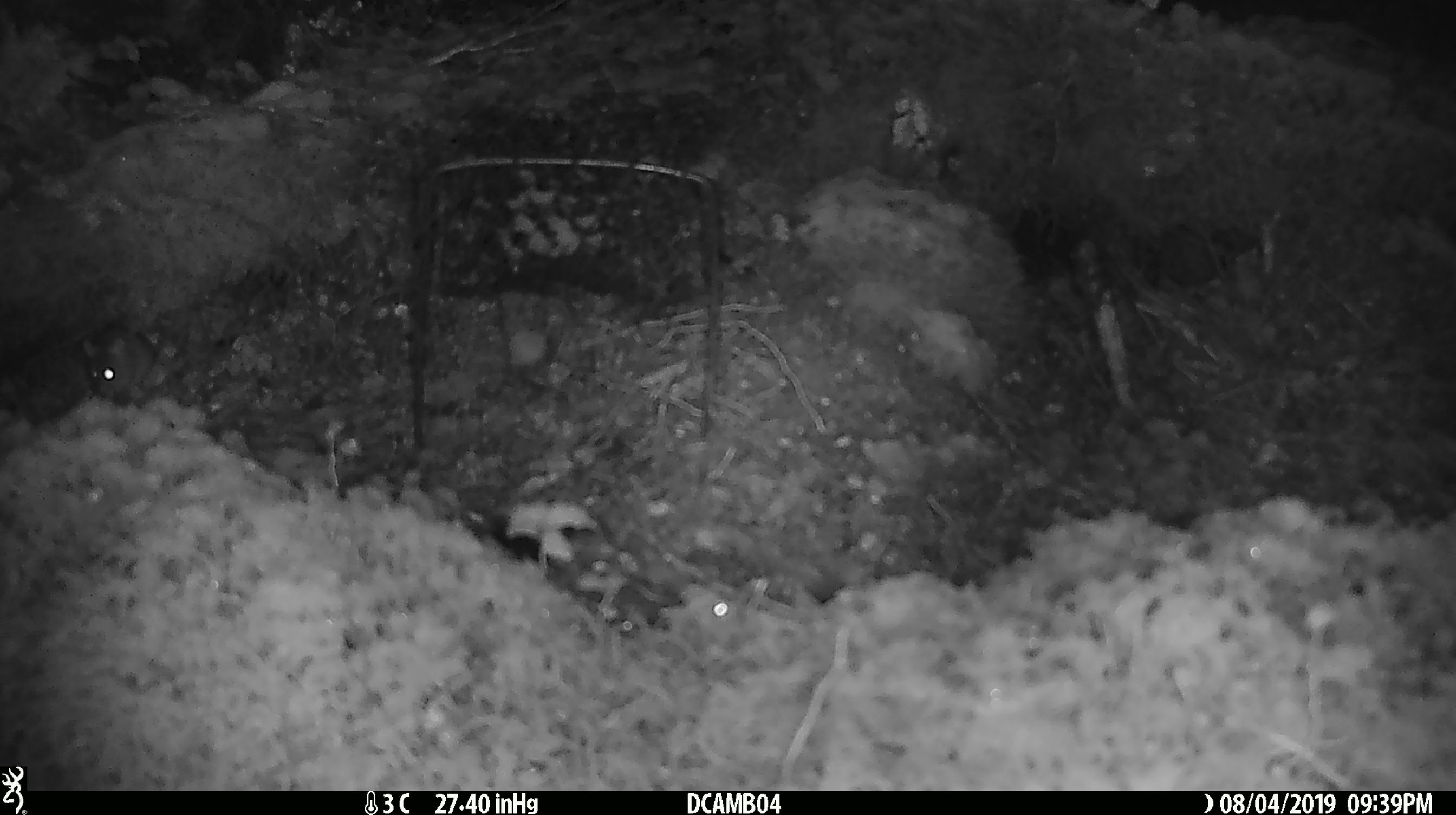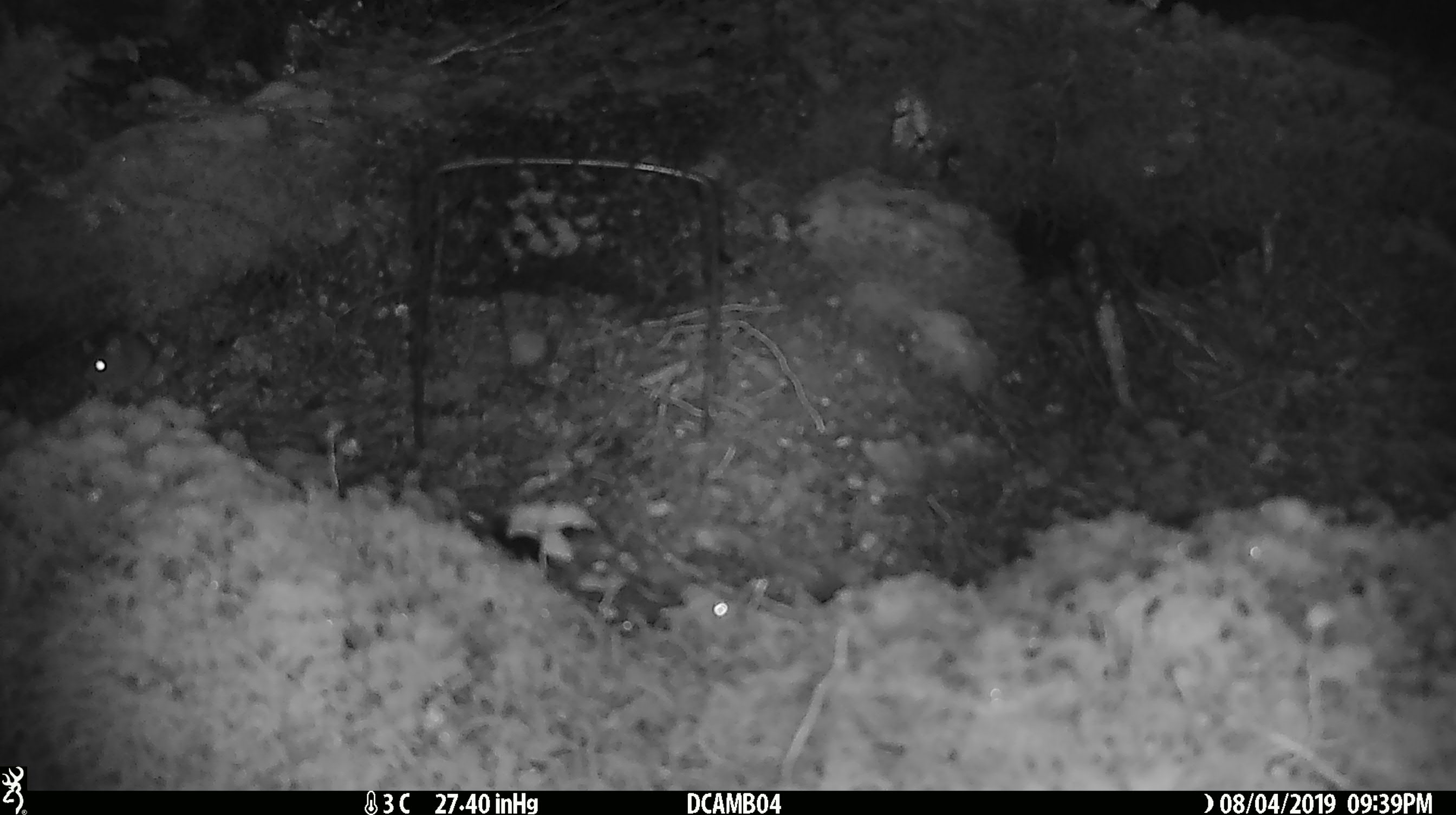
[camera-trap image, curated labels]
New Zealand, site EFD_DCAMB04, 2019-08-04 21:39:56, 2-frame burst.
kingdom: Animalia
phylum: Chordata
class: Mammalia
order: Rodentia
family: Muridae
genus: Mus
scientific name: Mus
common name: mouse